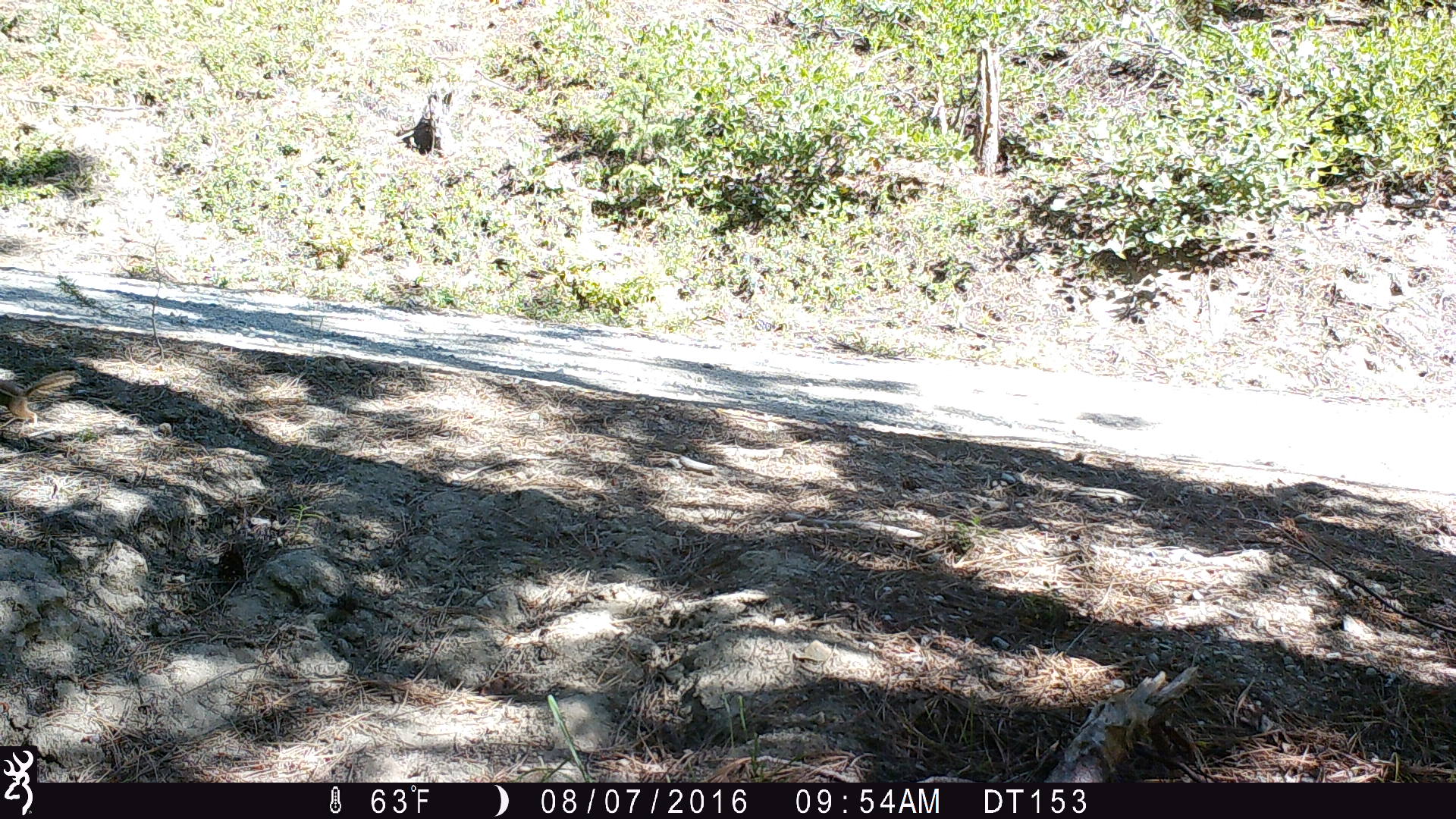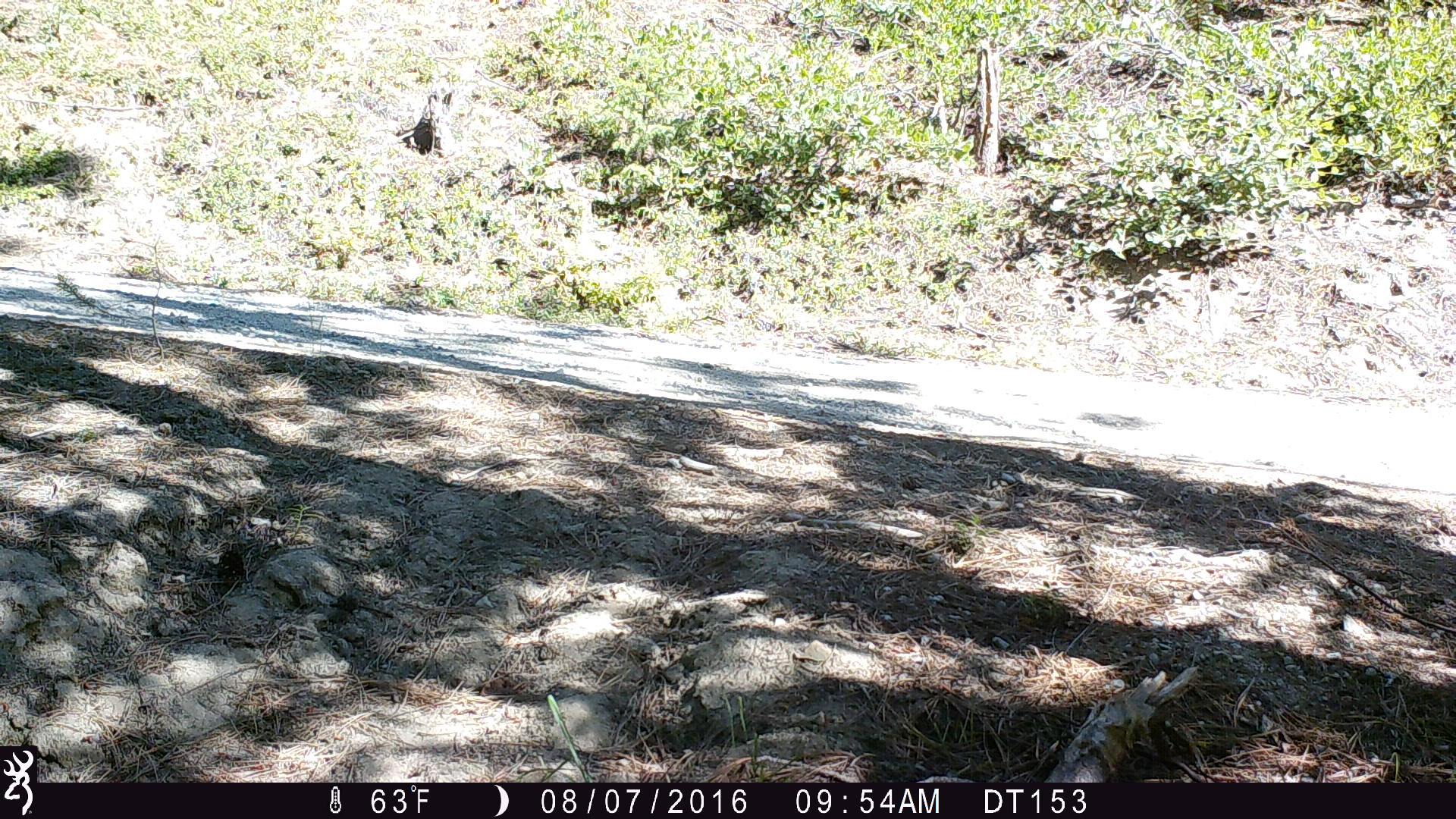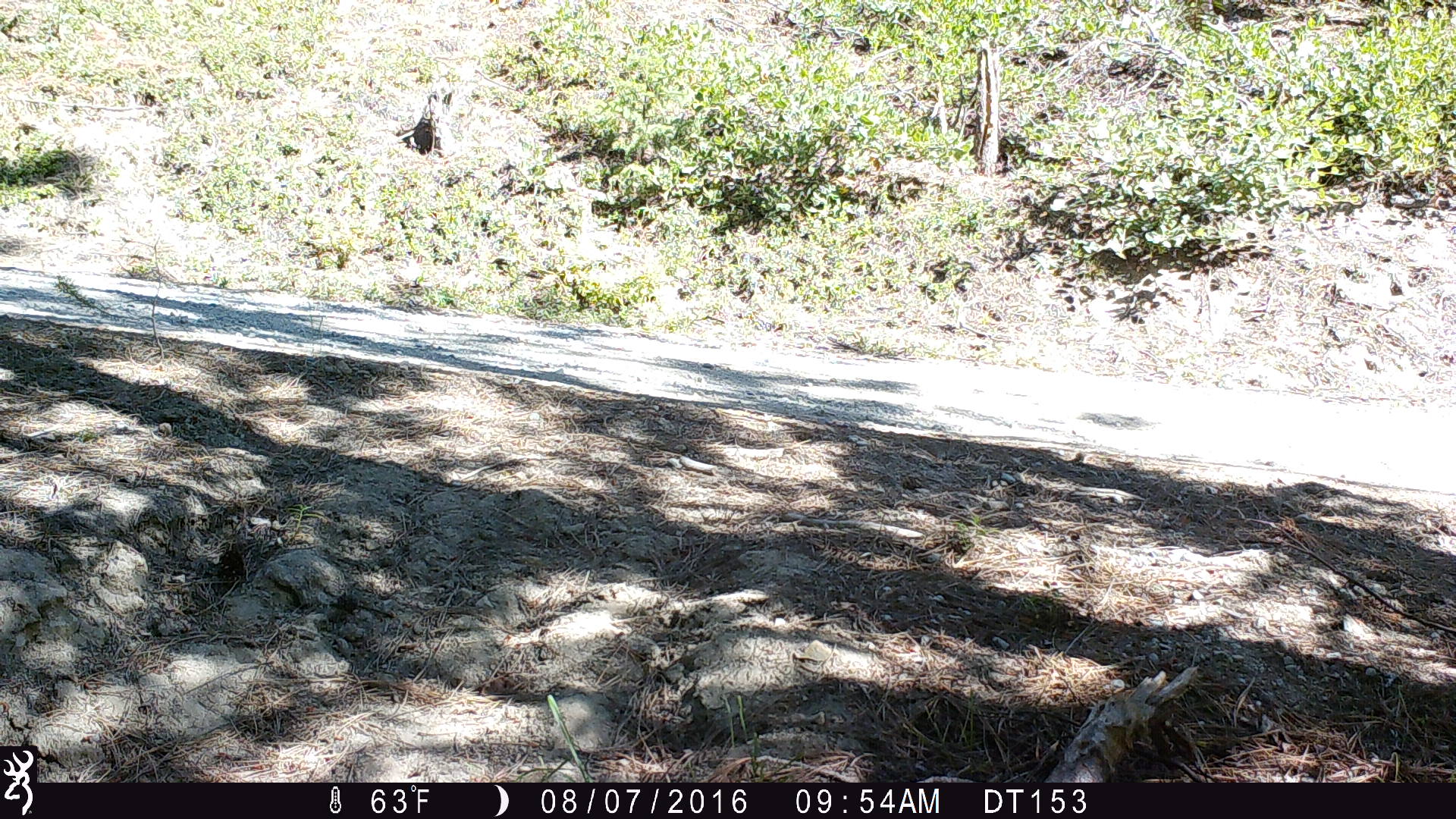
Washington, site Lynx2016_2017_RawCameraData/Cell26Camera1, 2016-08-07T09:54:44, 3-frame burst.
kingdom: Animalia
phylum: Chordata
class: Mammalia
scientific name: Mammalia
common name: small mammal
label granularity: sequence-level